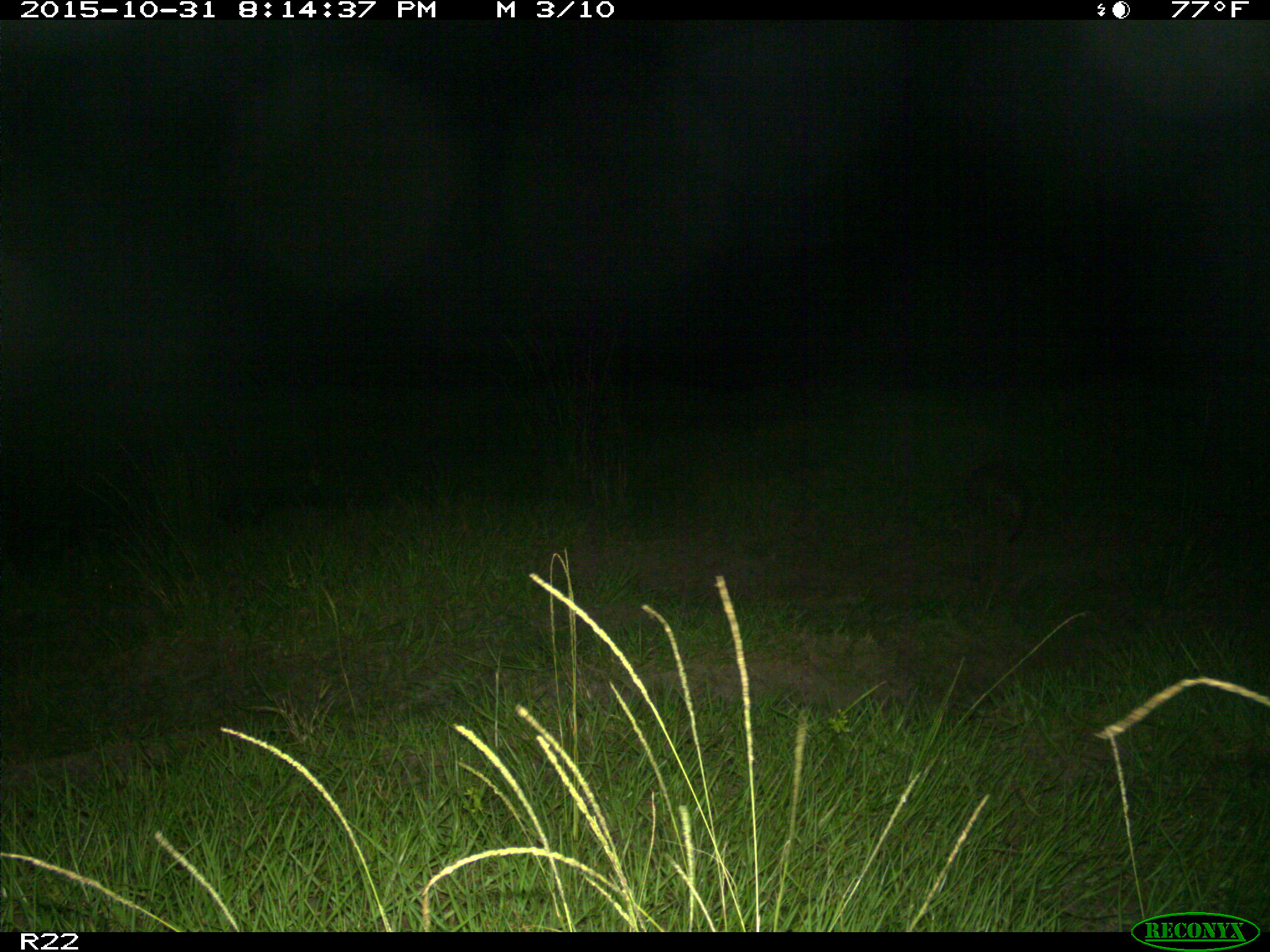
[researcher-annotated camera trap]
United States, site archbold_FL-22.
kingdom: Animalia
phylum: Chordata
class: Mammalia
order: Cingulata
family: Dasypodidae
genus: Dasypus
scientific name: Dasypus novemcinctus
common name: nine-banded armadillo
Dasypus novemcinctus (nine-banded armadillo).